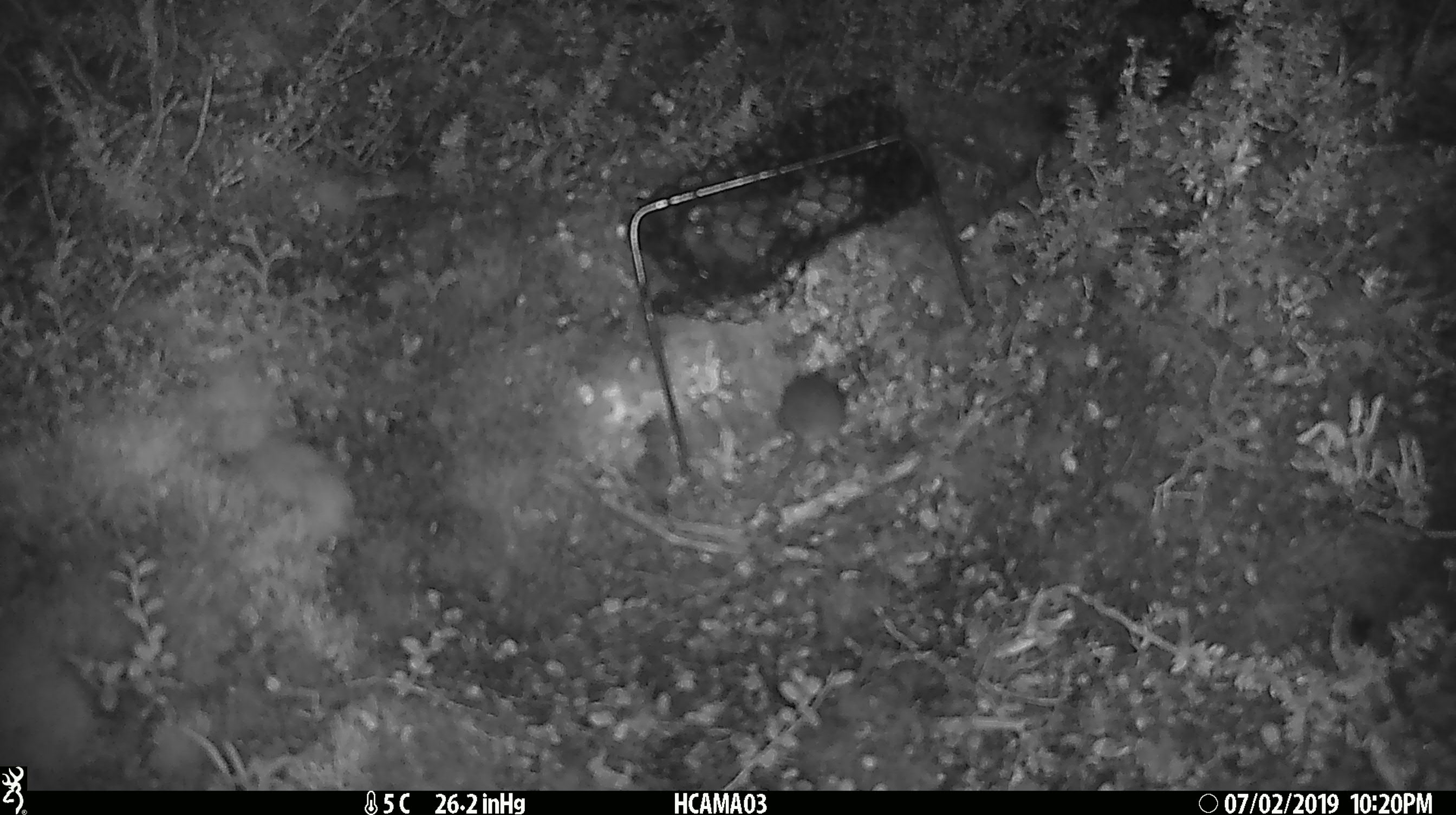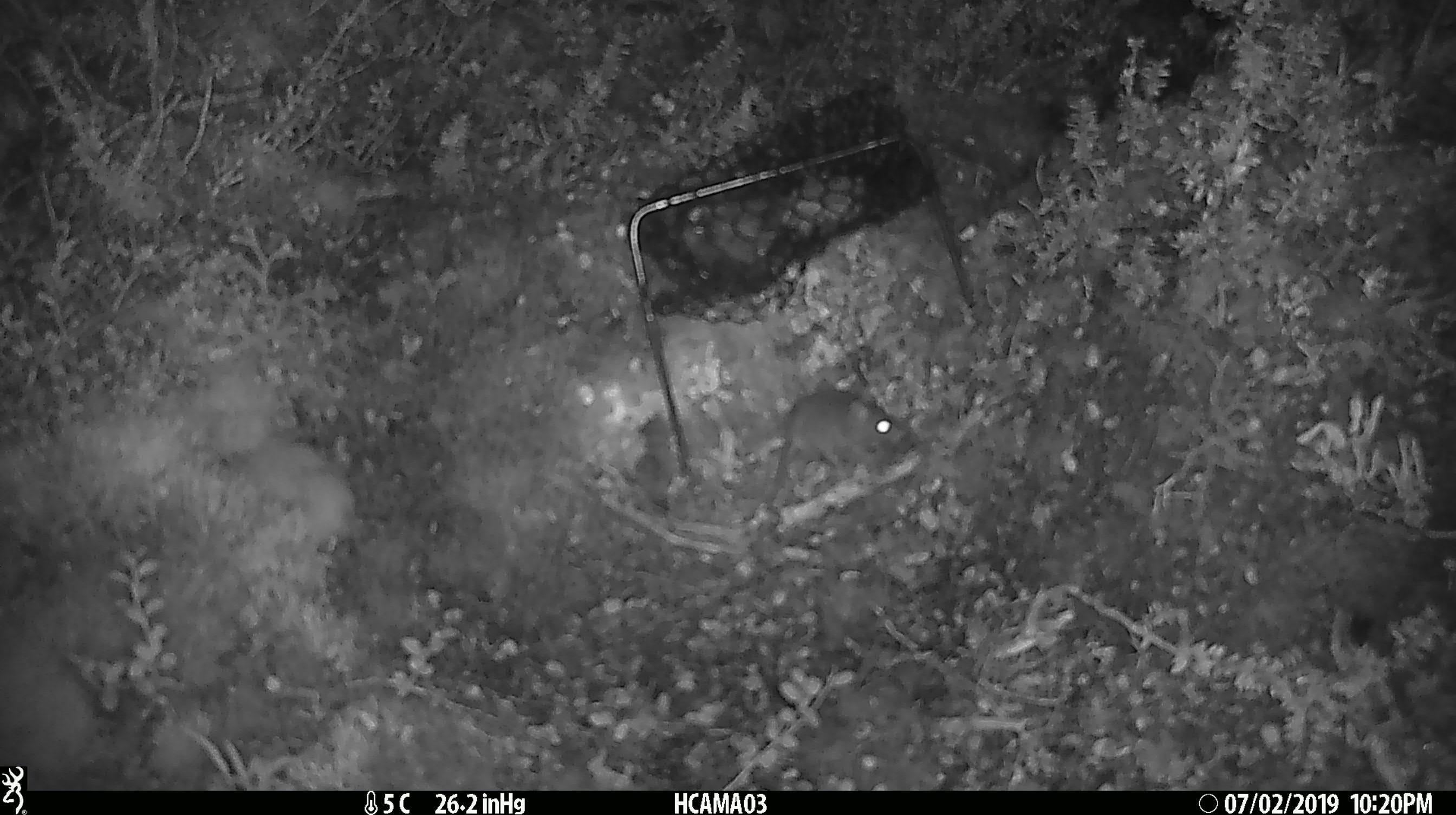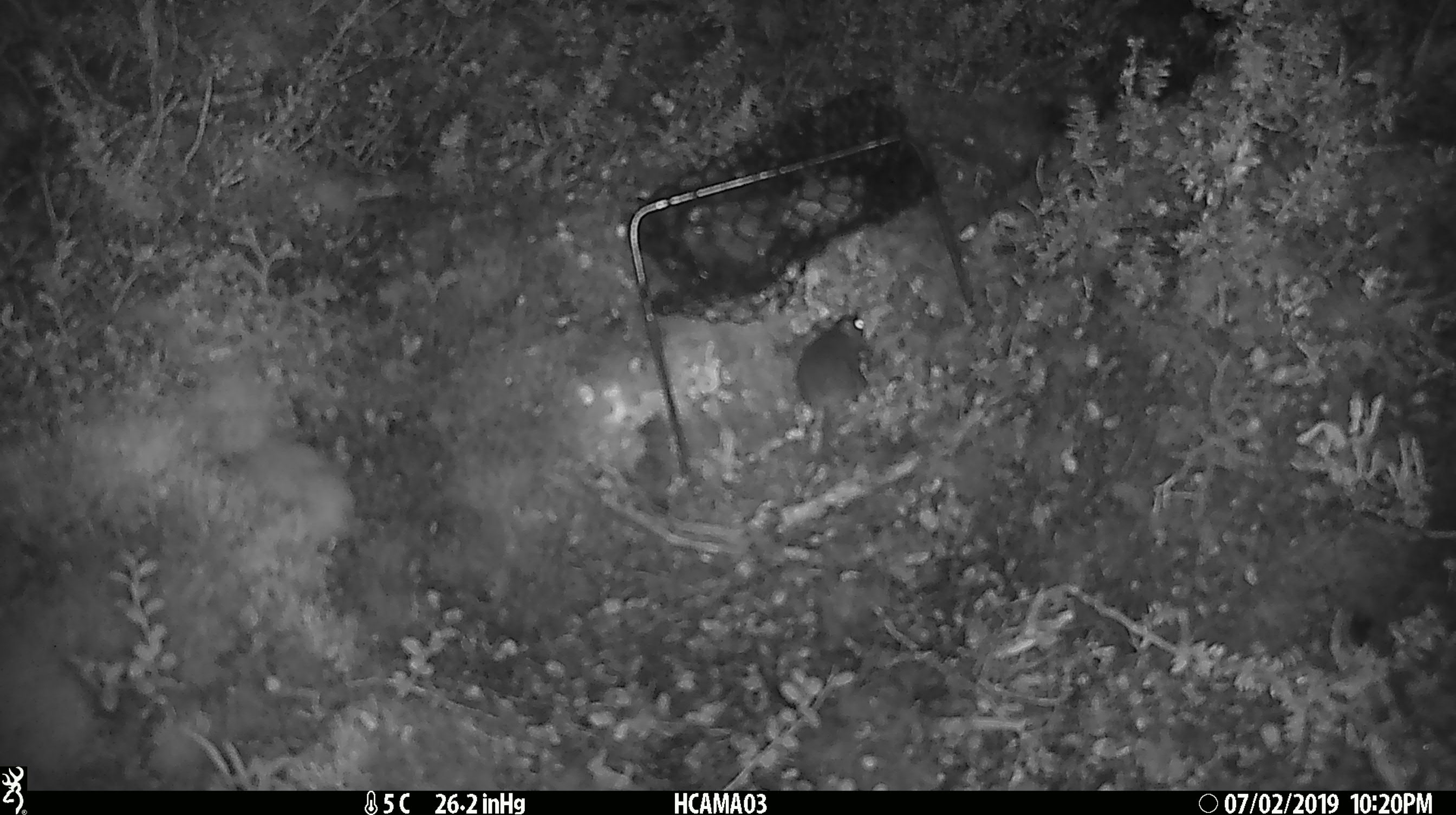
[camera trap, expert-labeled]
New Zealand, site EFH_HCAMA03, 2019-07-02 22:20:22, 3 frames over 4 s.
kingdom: Animalia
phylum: Chordata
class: Mammalia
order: Rodentia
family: Muridae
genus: Mus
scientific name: Mus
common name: mouse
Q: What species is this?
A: Mouse (Mus).